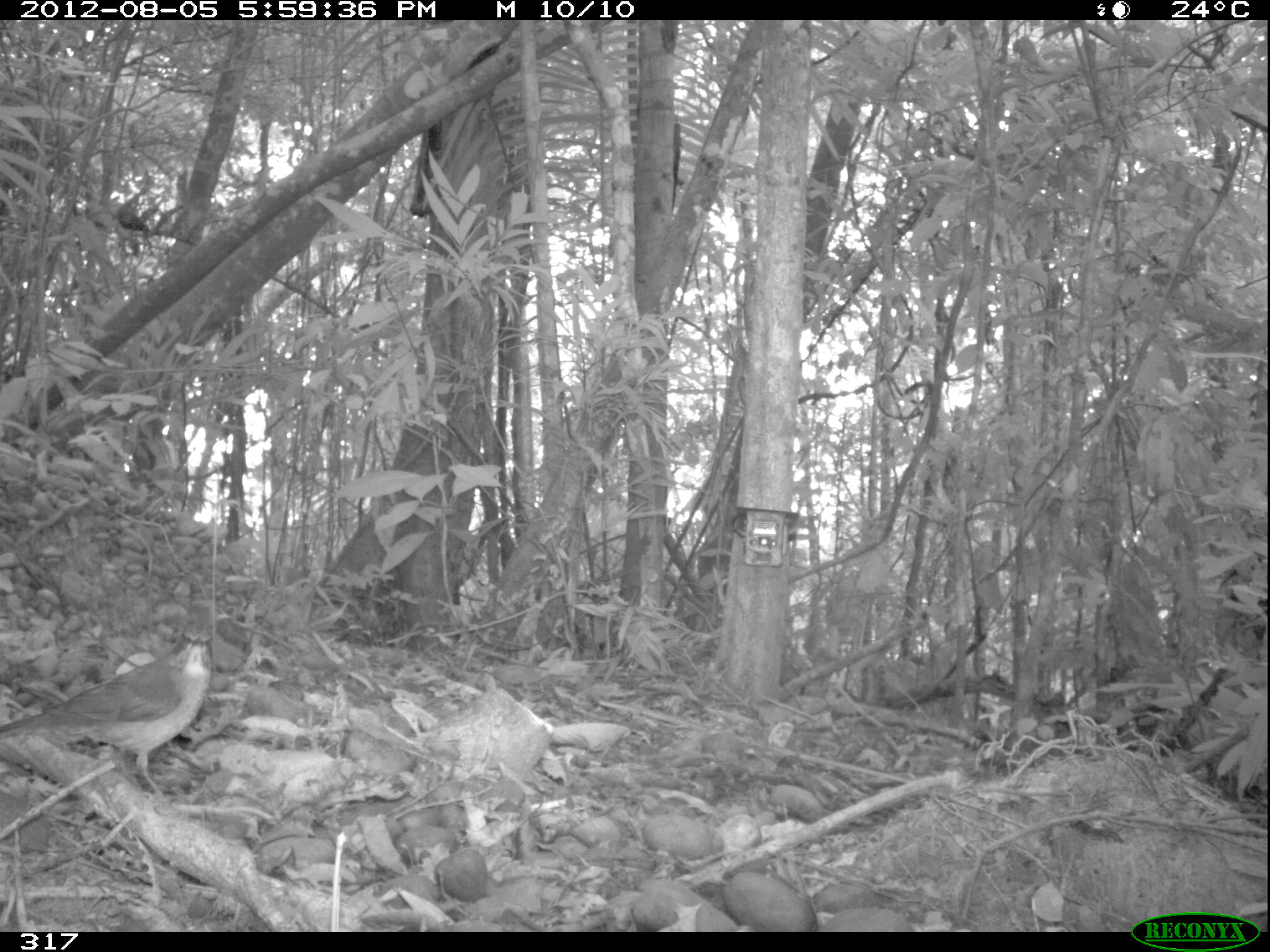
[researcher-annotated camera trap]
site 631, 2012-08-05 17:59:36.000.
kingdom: Animalia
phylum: Chordata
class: Aves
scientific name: Aves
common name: bird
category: unknown bird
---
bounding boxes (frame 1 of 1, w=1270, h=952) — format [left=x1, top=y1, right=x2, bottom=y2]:
unknown bird: [left=0, top=618, right=215, bottom=802]